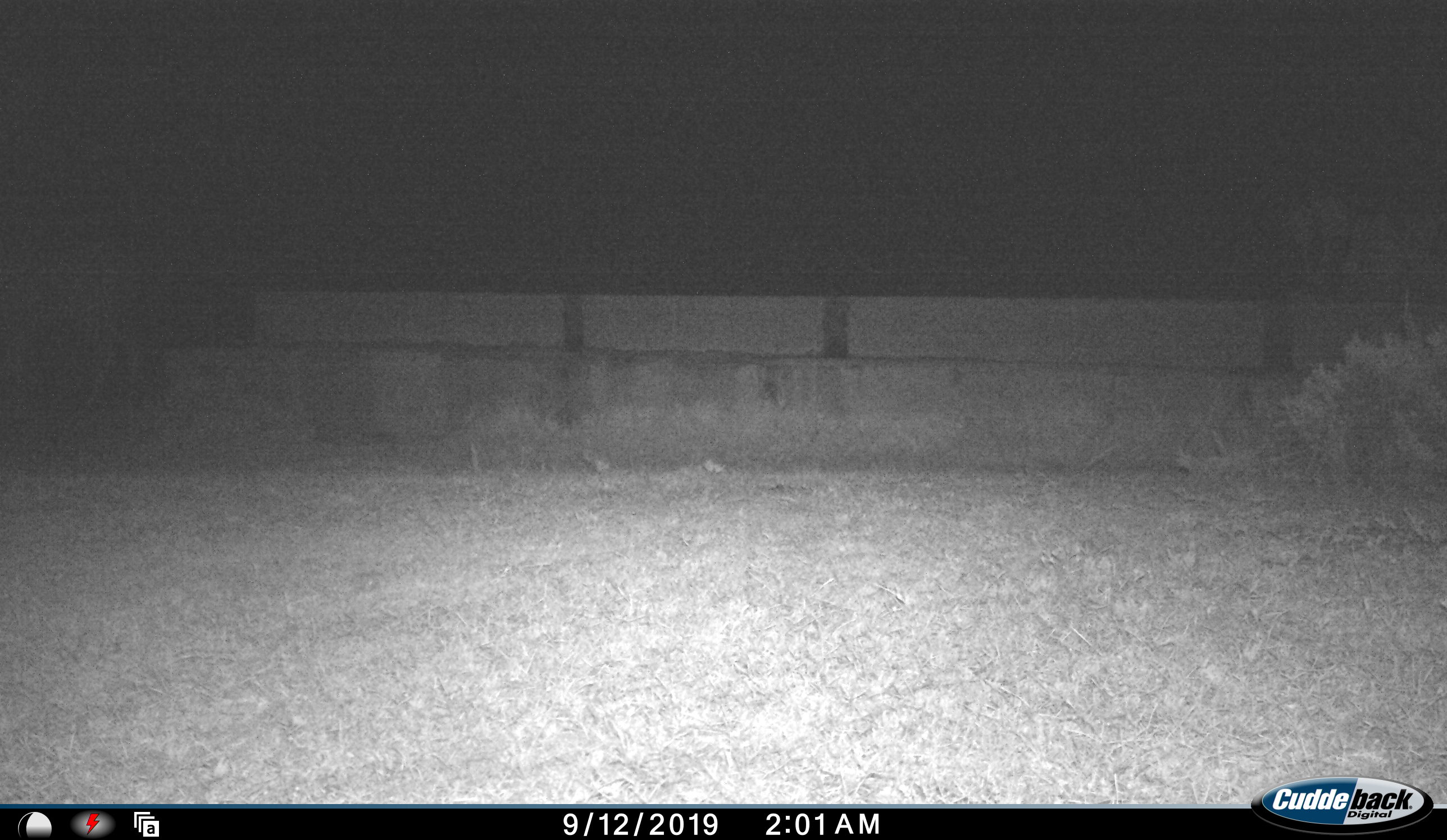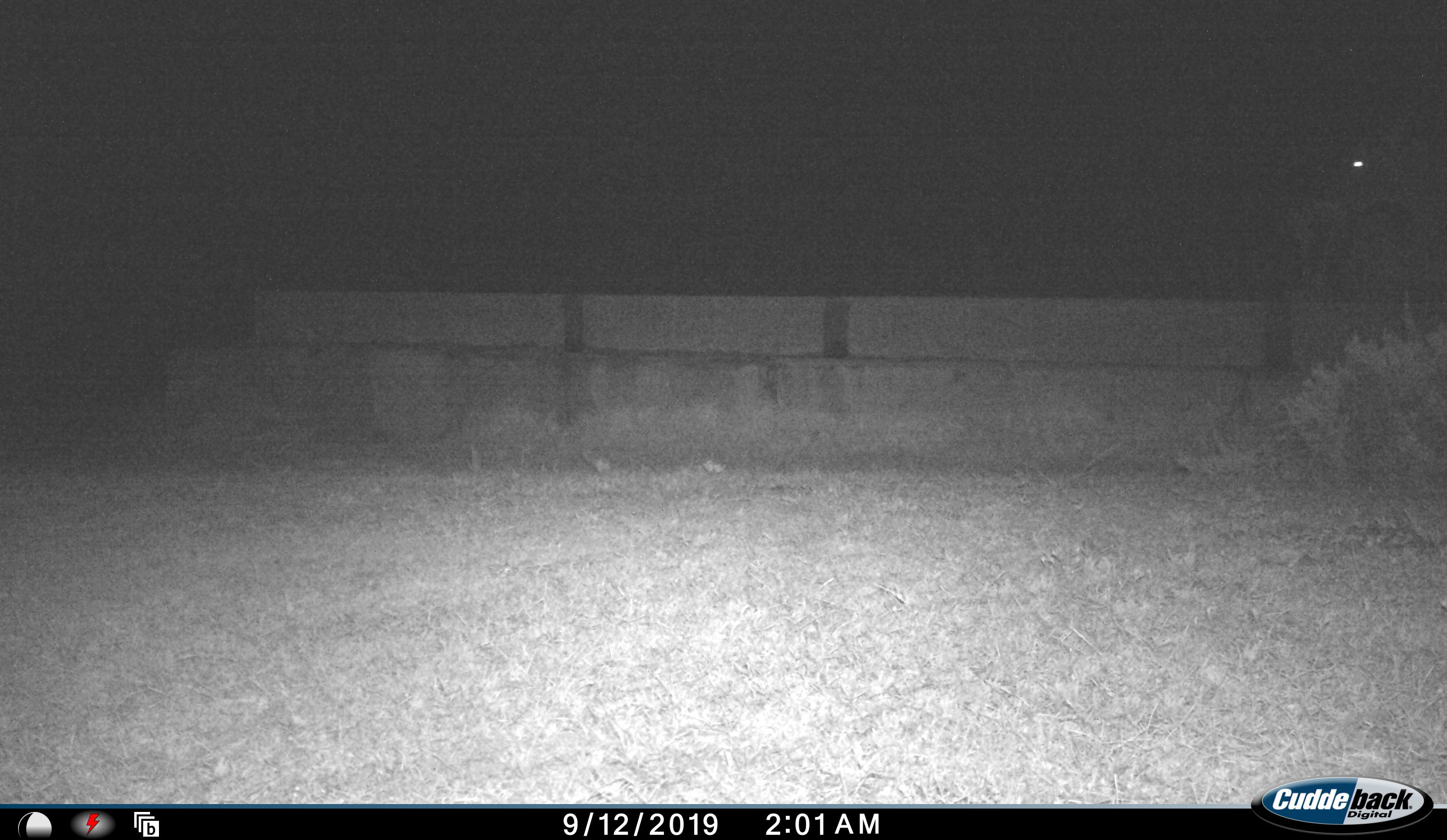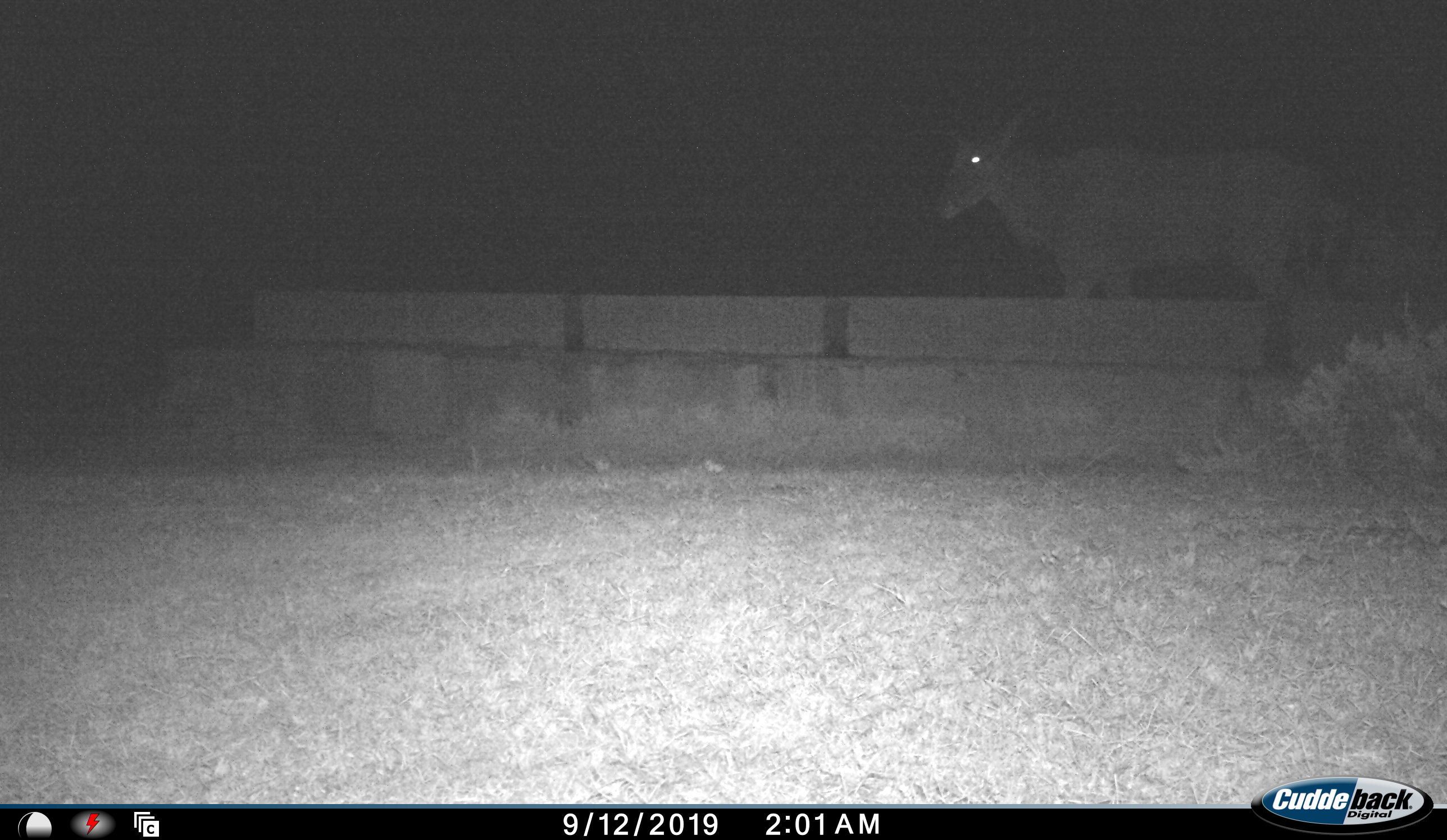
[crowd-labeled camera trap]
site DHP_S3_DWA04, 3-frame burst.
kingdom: Animalia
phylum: Chordata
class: Mammalia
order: Artiodactyla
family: Bovidae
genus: Tragelaphus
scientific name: Tragelaphus oryx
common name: eland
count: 1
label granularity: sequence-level